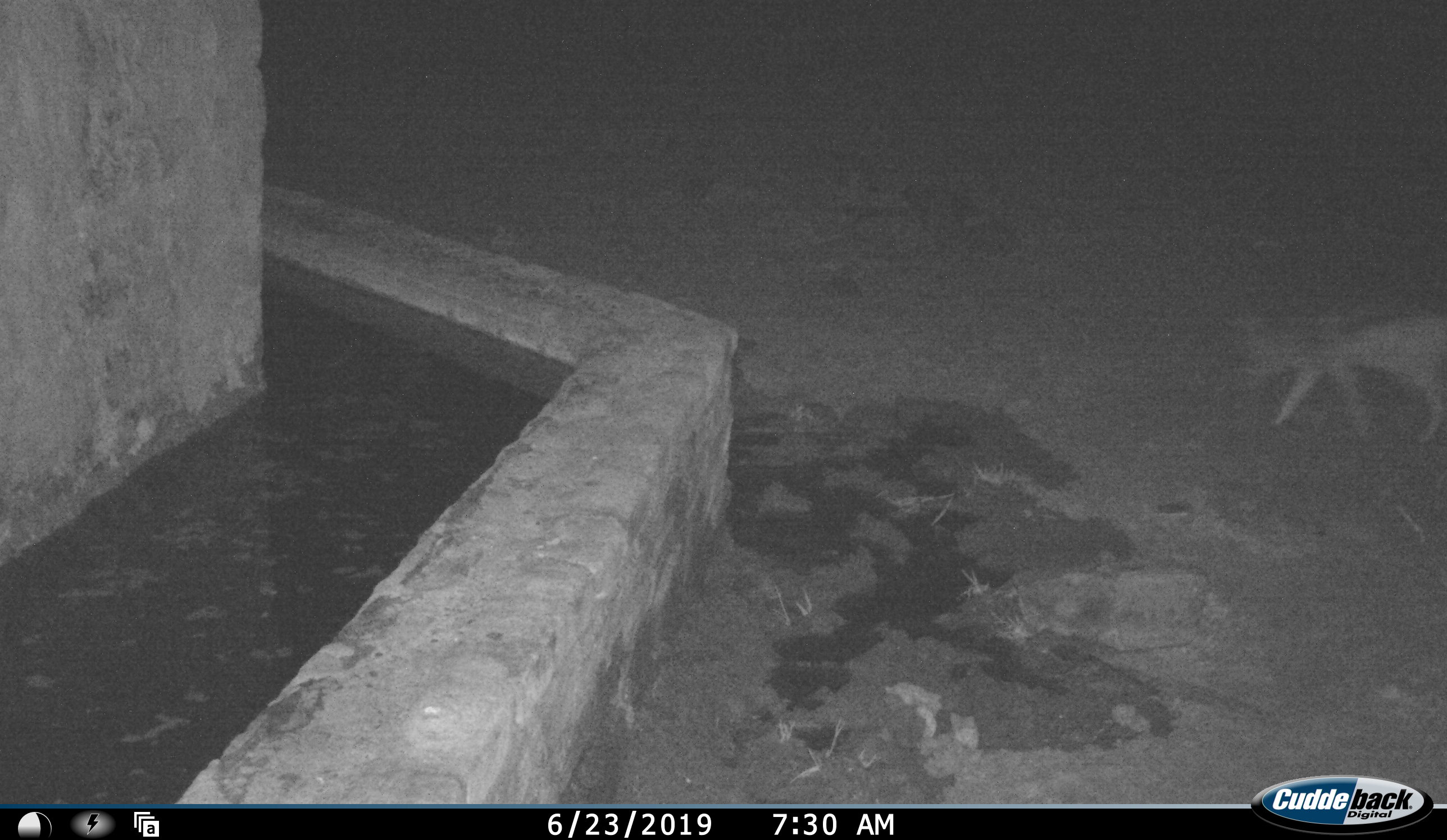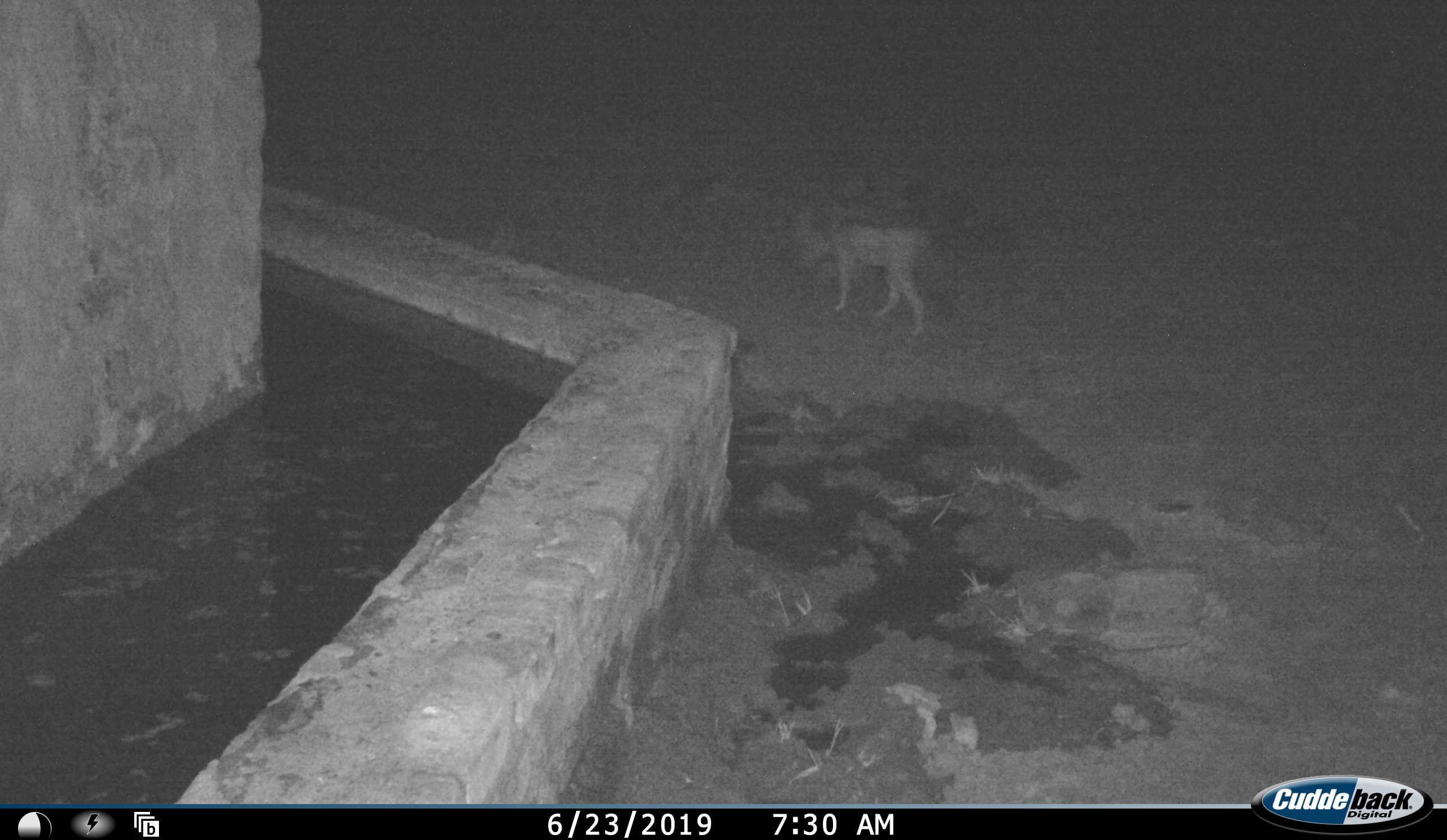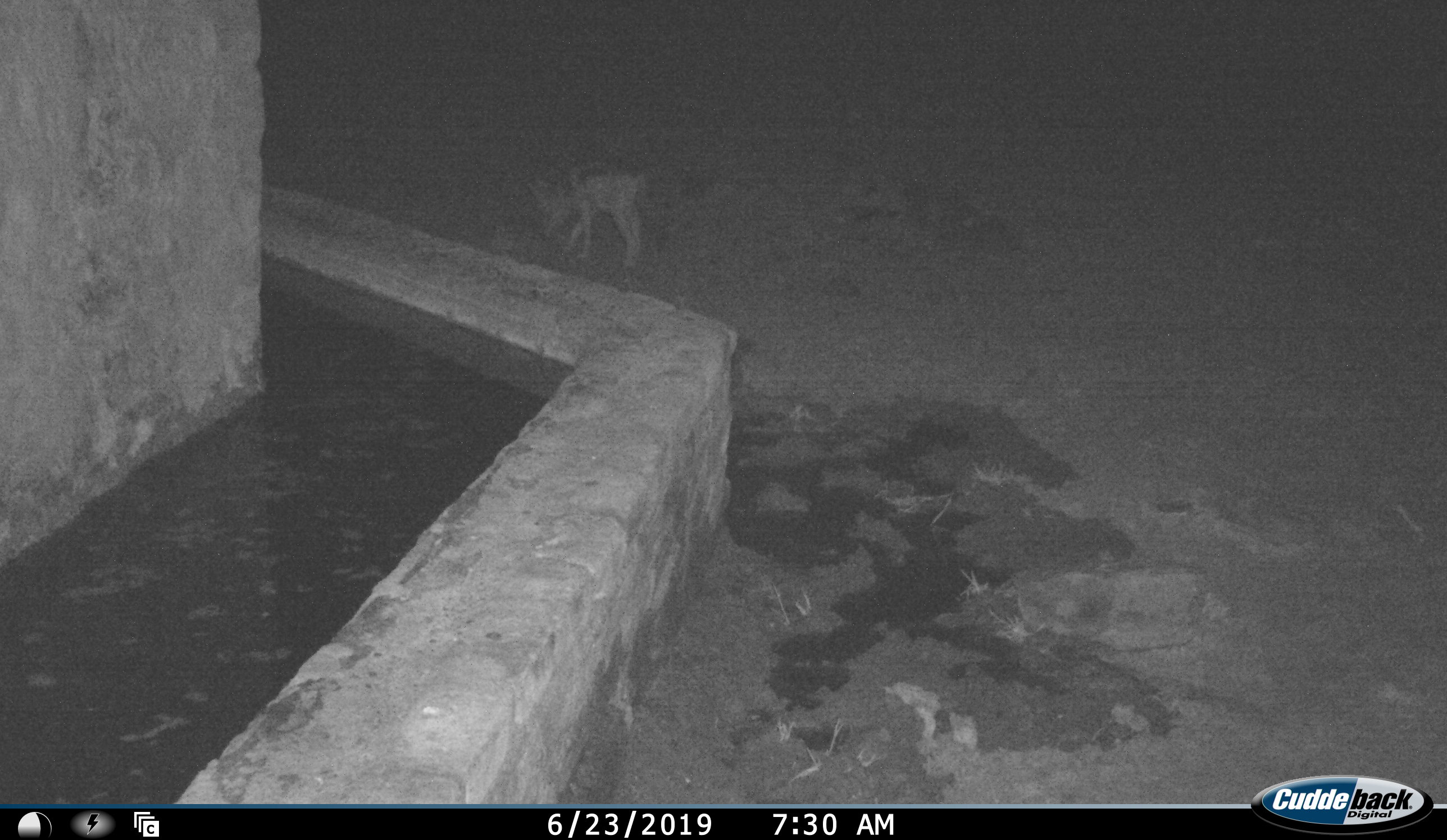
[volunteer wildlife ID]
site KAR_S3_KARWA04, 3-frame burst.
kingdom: Animalia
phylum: Chordata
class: Mammalia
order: Carnivora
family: Canidae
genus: Lupulella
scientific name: Lupulella mesomelas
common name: black-backed jackal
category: jackalblackbacked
Jackalblackbacked (black-backed jackal) (Lupulella mesomelas), count 1. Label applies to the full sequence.